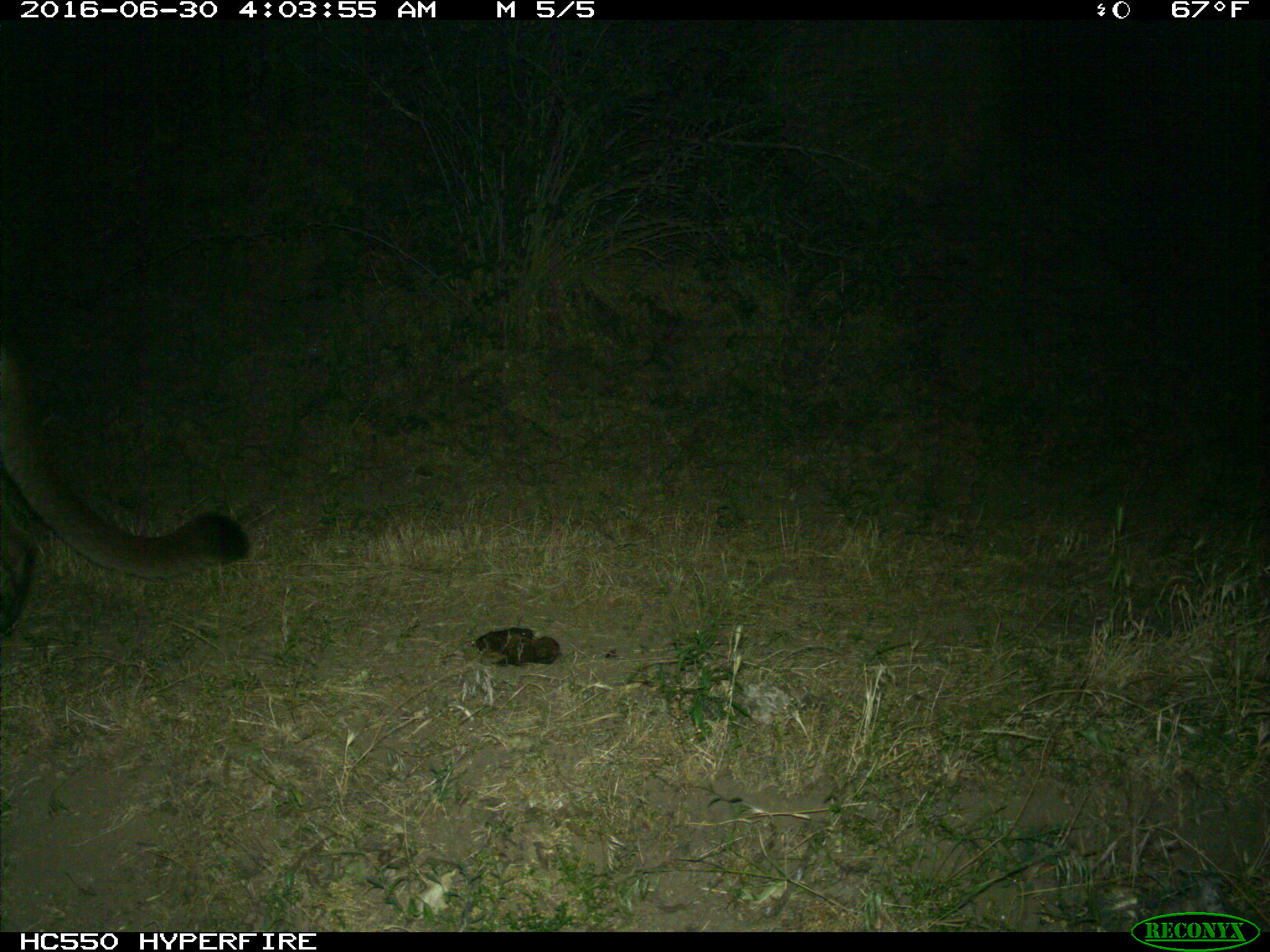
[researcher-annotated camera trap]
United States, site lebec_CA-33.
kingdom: Animalia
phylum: Chordata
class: Mammalia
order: Carnivora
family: Felidae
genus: Puma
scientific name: Puma concolor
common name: mountain lion